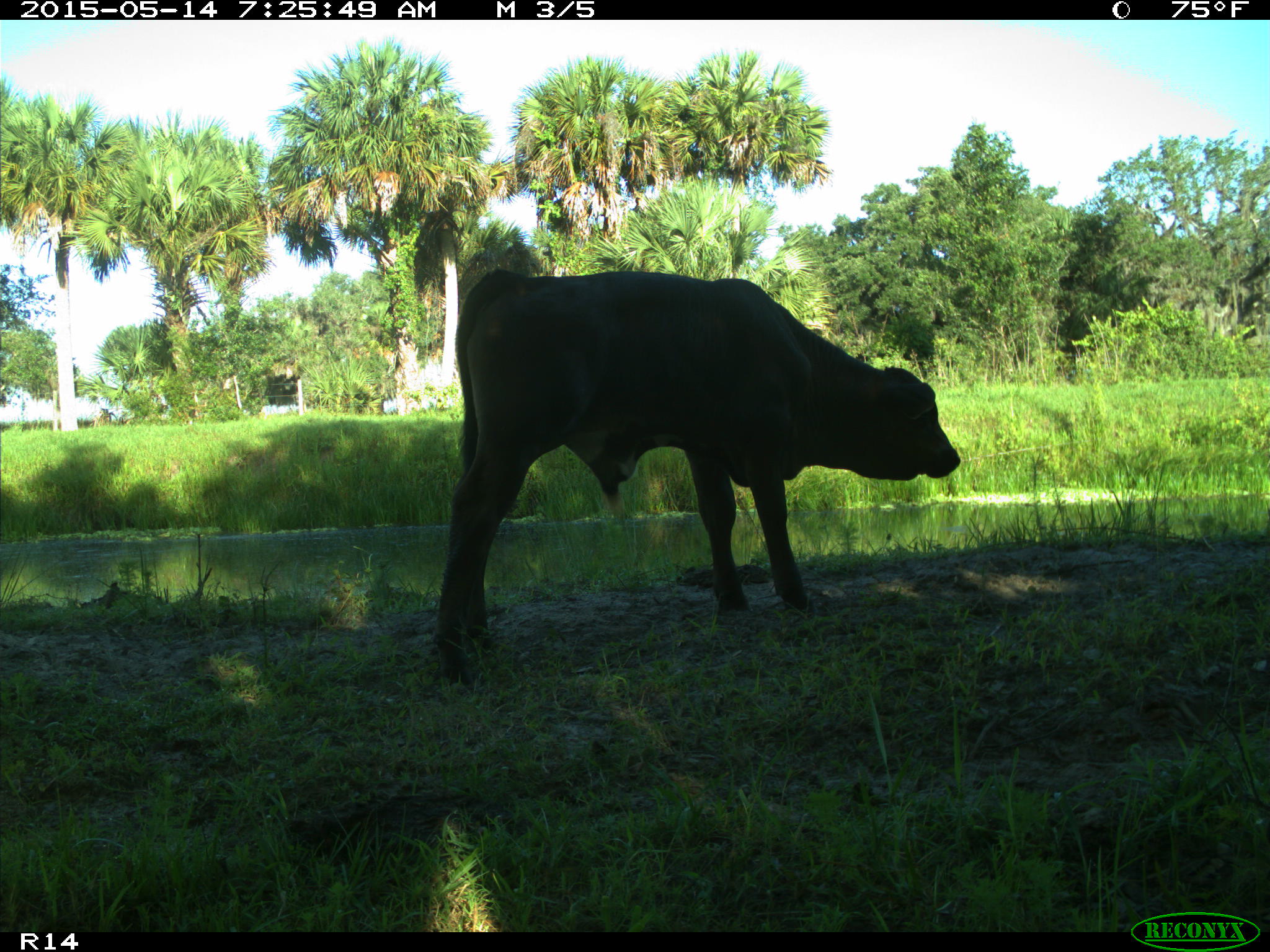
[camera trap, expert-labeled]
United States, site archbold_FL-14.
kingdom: Animalia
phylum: Chordata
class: Mammalia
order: Artiodactyla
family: Bovidae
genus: Bos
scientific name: Bos taurus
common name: domestic cow